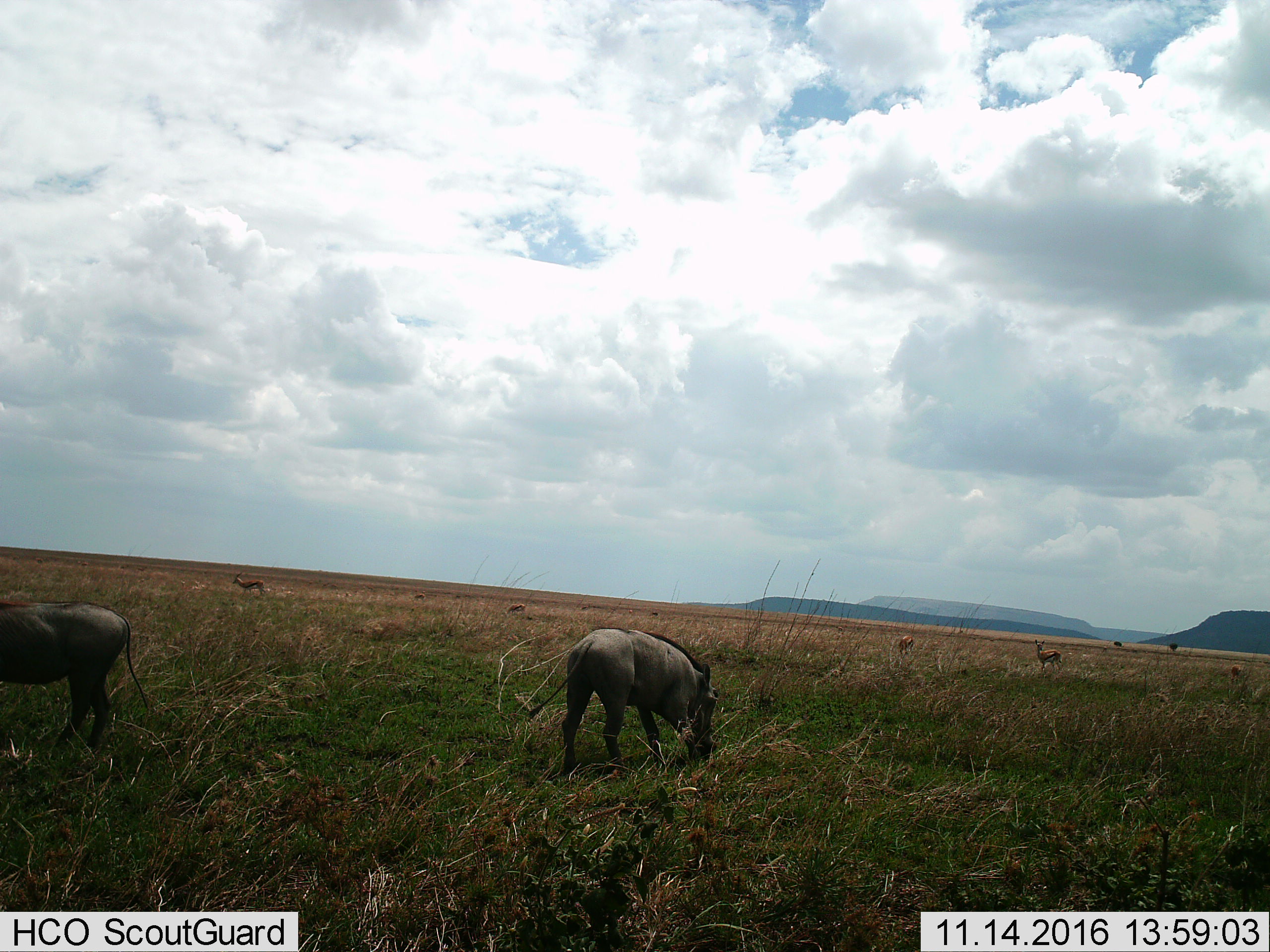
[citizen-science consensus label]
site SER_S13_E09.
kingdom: Animalia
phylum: Chordata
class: Mammalia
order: Artiodactyla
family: Bovidae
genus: Eudorcas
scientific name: Eudorcas thomsonii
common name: thomson's gazelle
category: gazellethomsons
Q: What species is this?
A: Gazellethomsons (thomson's gazelle) (Eudorcas thomsonii).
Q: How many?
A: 5.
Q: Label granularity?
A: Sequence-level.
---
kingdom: Animalia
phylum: Chordata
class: Mammalia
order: Artiodactyla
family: Suidae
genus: Phacochoerus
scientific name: Phacochoerus africanus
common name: warthog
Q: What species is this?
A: Warthog (Phacochoerus africanus).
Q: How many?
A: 2.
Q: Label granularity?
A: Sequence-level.